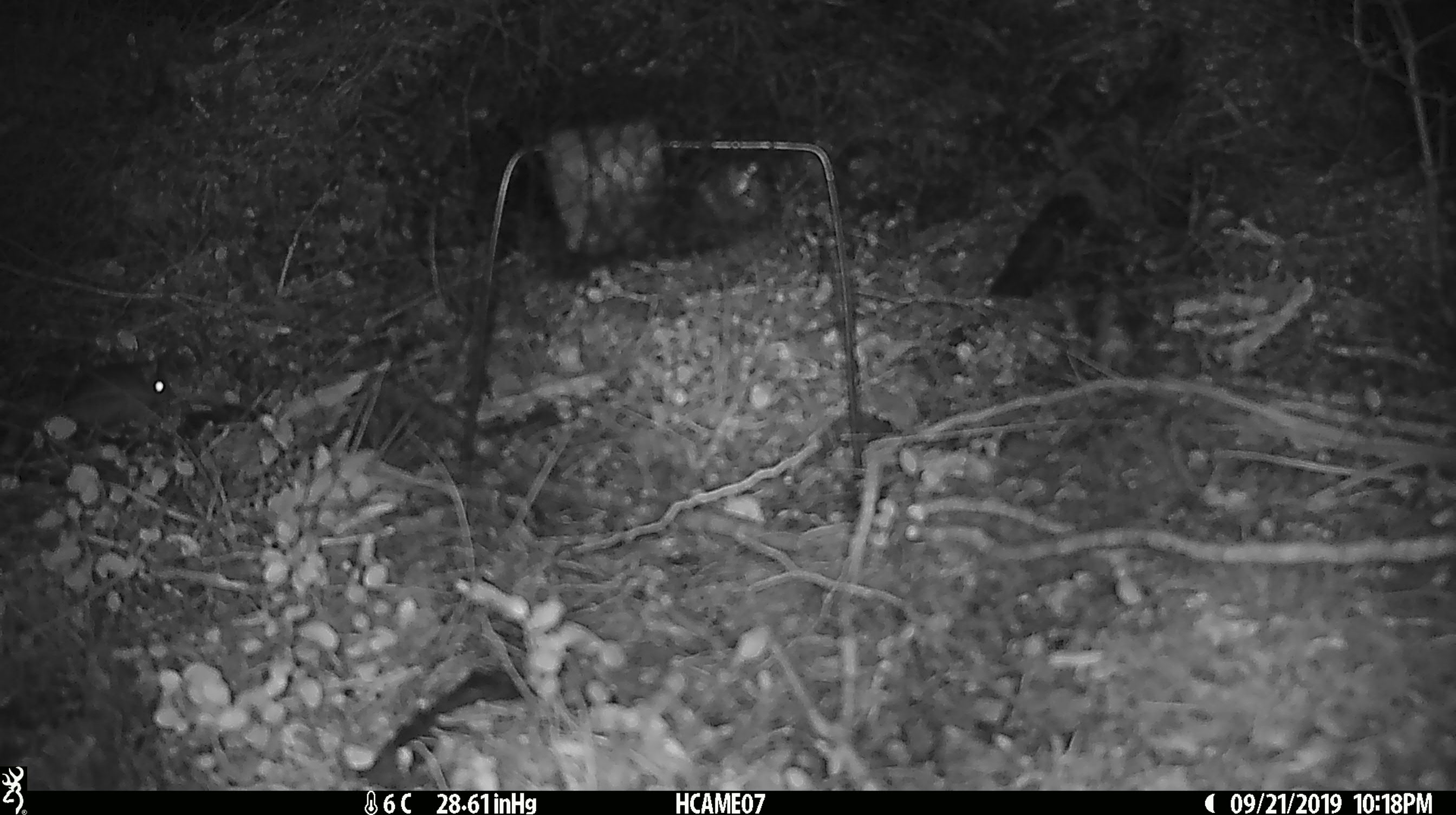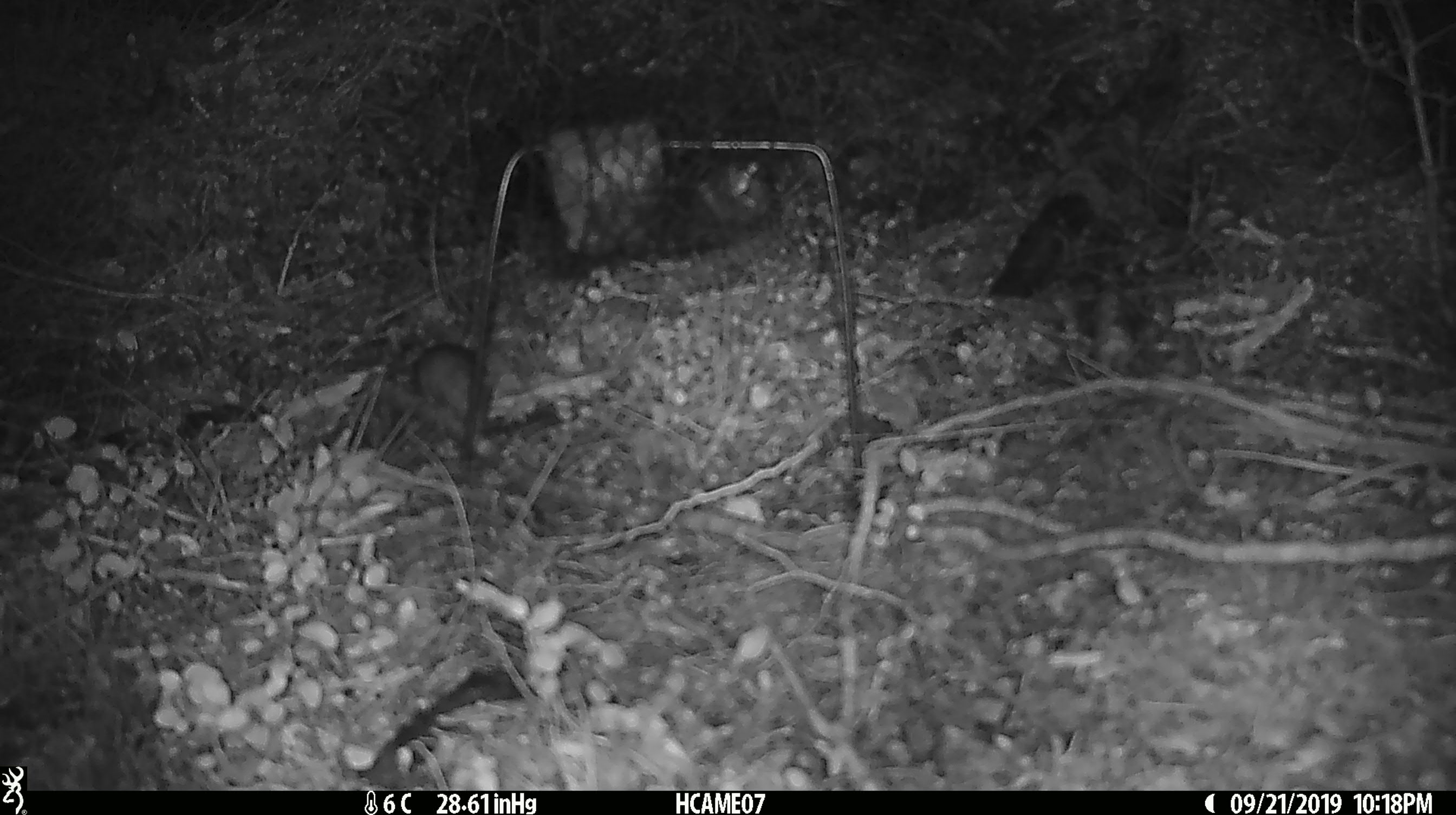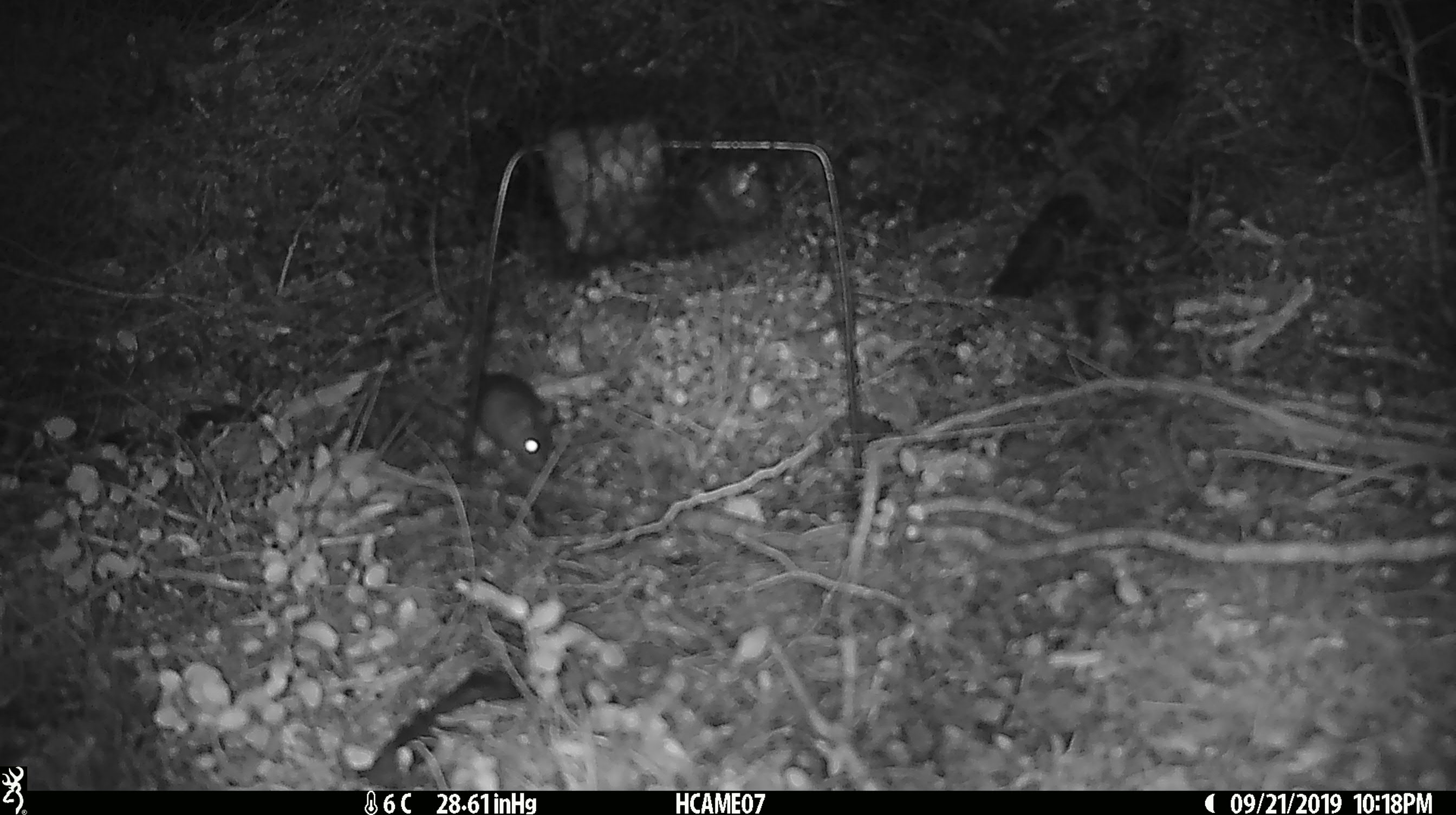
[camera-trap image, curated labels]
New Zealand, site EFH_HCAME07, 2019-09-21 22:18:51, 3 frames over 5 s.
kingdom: Animalia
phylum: Chordata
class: Mammalia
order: Rodentia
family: Muridae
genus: Mus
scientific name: Mus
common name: mouse